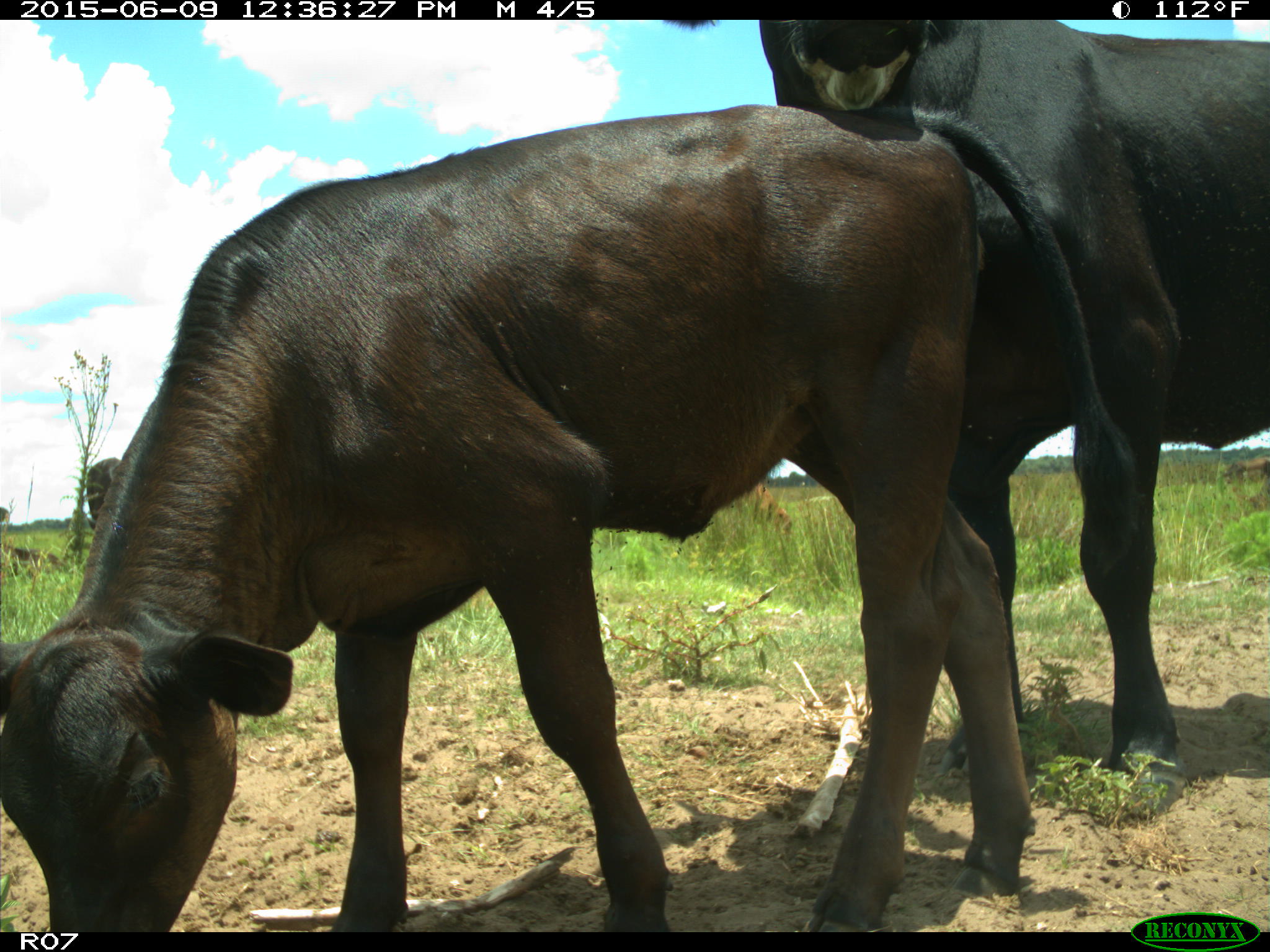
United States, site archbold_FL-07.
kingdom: Animalia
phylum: Chordata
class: Mammalia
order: Artiodactyla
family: Bovidae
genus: Bos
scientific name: Bos taurus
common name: domestic cow